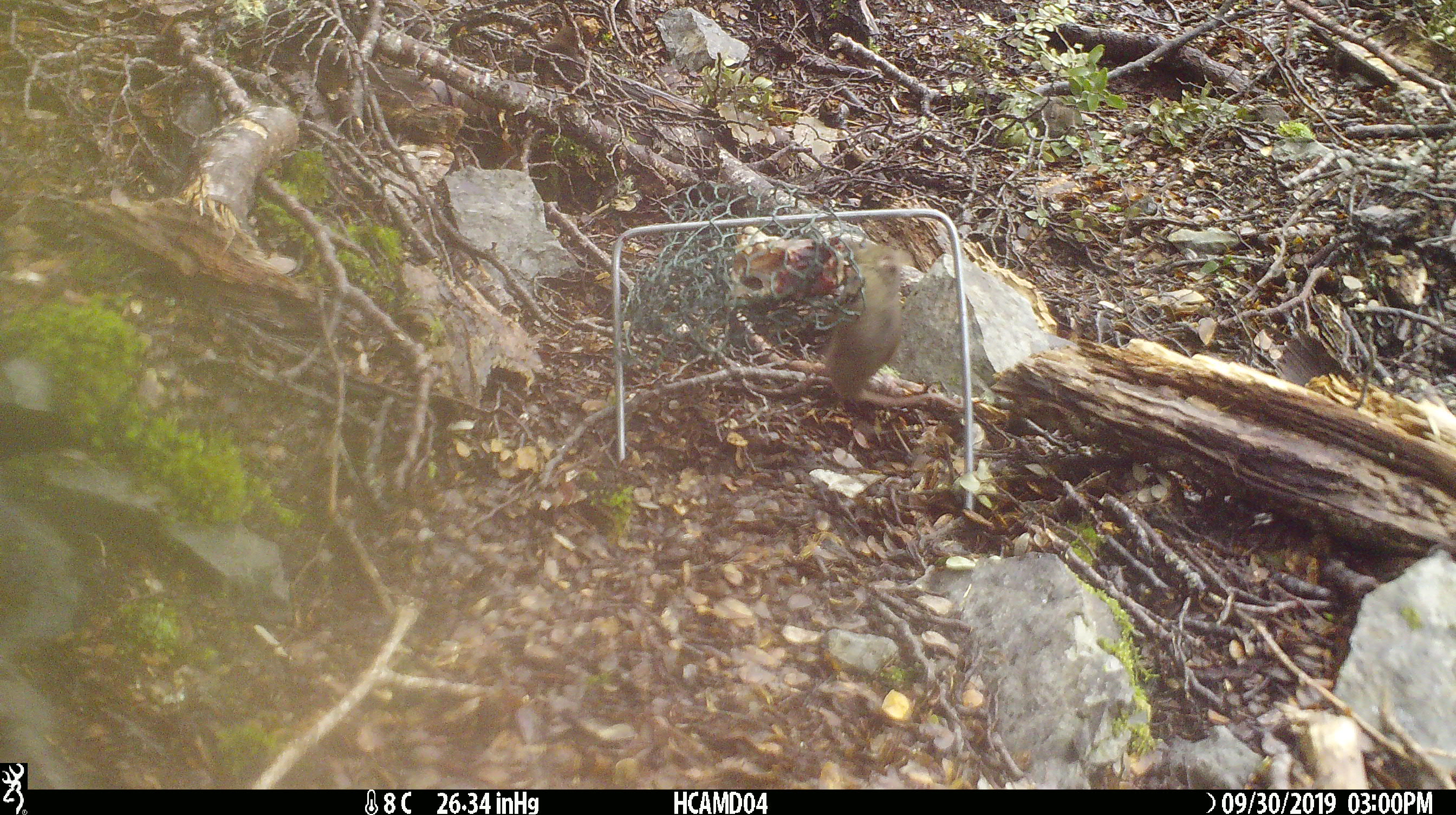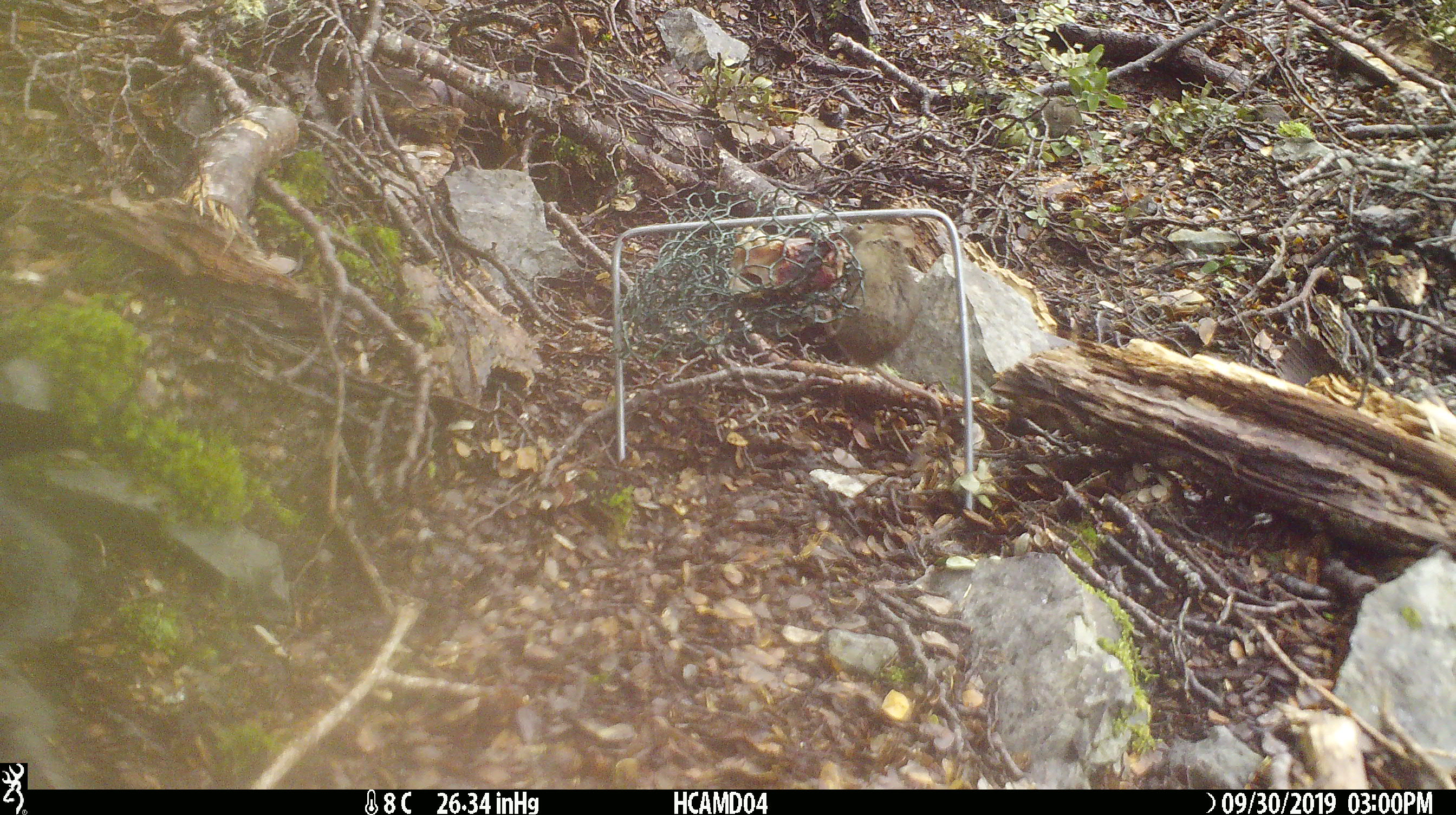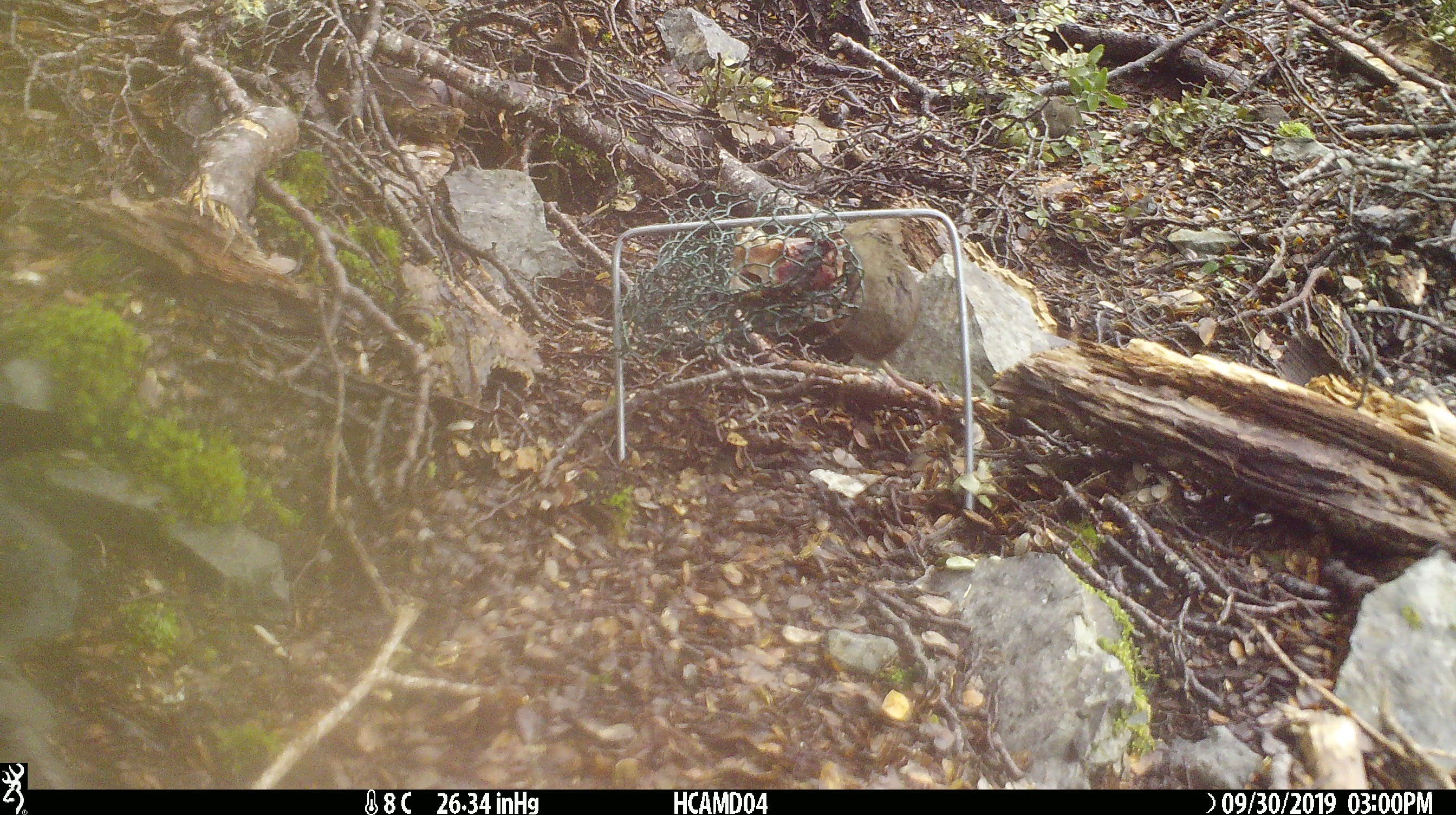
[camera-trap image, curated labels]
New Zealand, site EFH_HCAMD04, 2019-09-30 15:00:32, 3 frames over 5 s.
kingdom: Animalia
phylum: Chordata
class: Mammalia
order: Rodentia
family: Muridae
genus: Mus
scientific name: Mus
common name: mouse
Mouse (Mus).